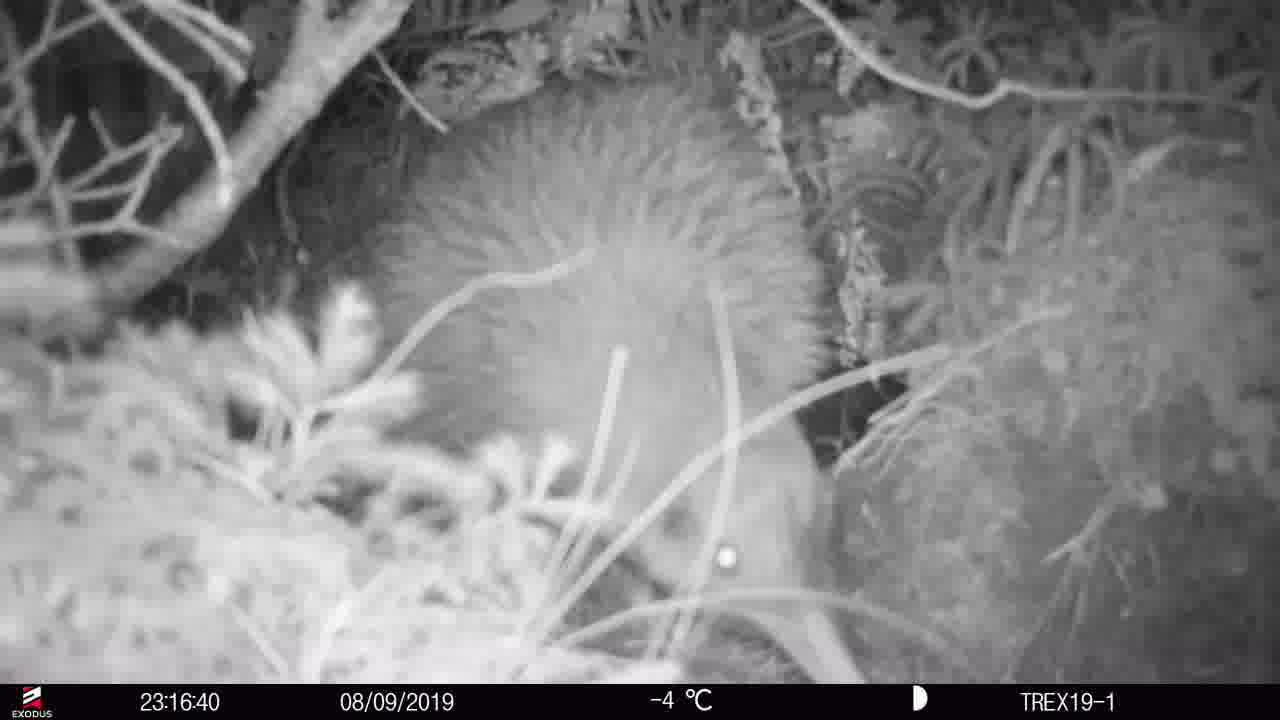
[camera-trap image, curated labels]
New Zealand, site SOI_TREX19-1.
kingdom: Animalia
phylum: Chordata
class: Aves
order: Apterygiformes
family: Apterygidae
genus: Apteryx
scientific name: Apteryx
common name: kiwi